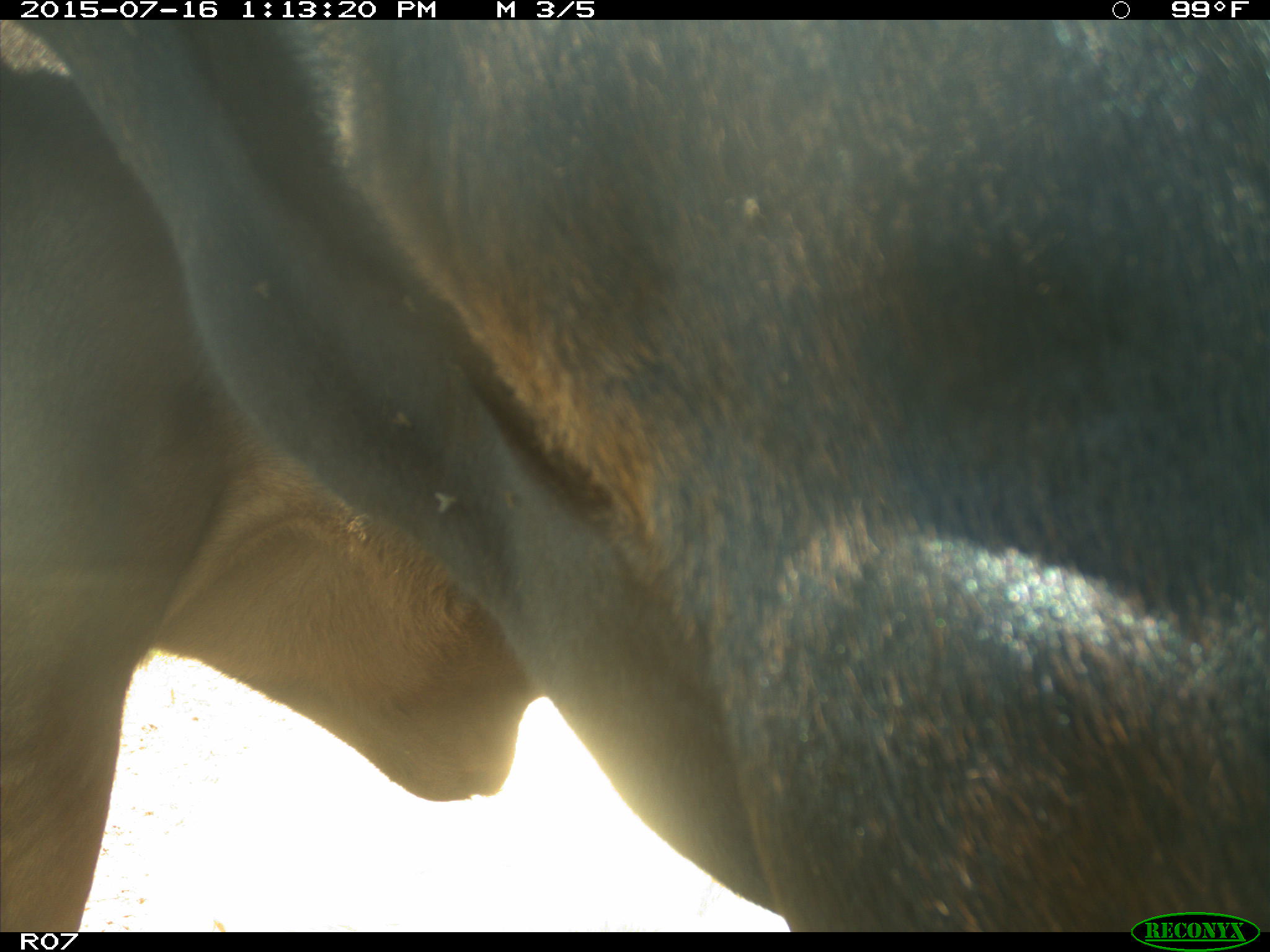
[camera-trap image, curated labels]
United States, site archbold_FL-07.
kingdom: Animalia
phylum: Chordata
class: Mammalia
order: Artiodactyla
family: Bovidae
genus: Bos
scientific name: Bos taurus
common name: domestic cow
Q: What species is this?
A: Bos taurus (domestic cow).